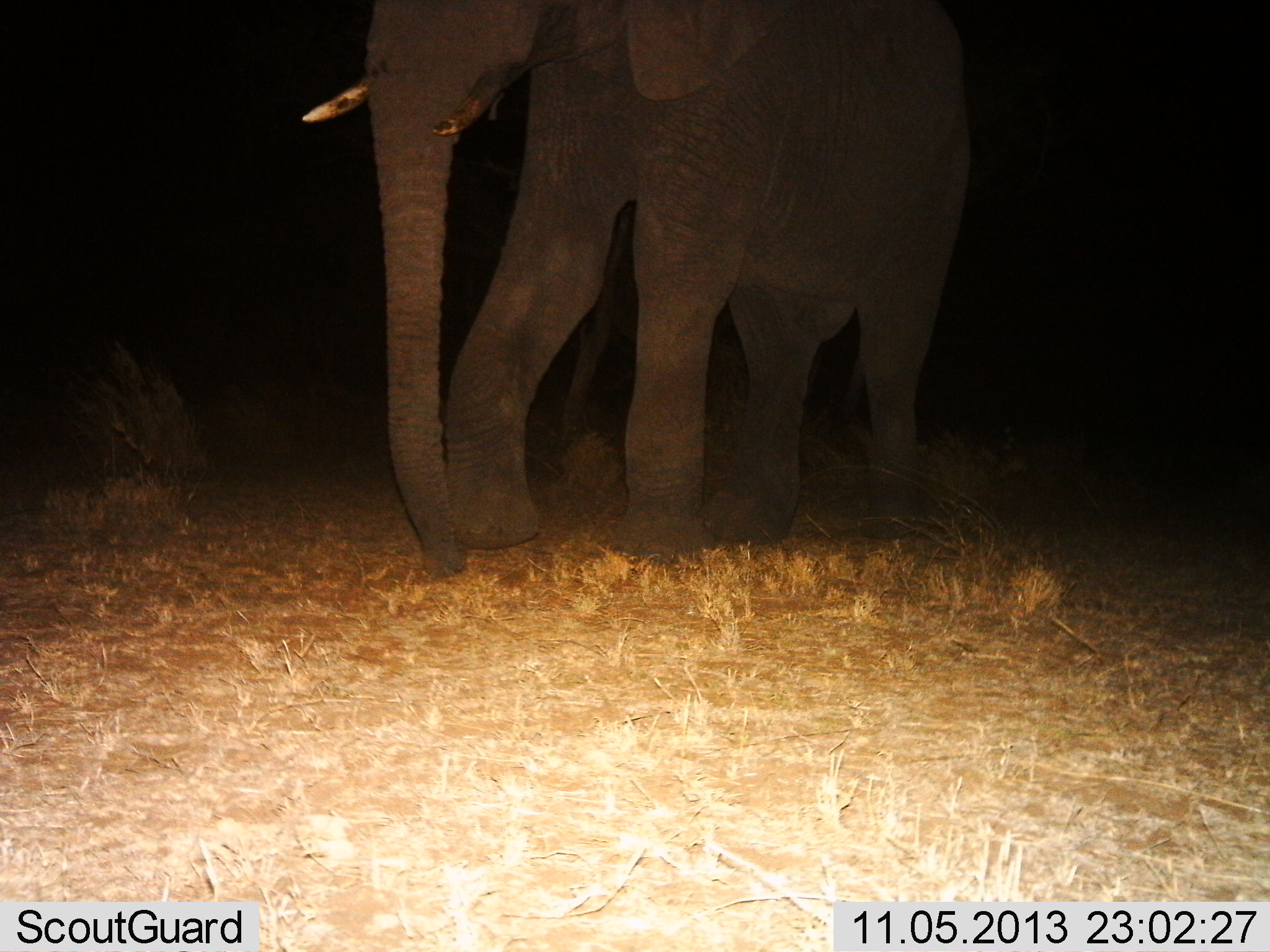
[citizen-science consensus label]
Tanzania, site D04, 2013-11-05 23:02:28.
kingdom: Animalia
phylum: Chordata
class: Mammalia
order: Proboscidea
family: Elephantidae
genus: Loxodonta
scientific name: Loxodonta africana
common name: african bush elephant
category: elephant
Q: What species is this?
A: Elephant (african bush elephant) (Loxodonta africana).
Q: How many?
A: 1.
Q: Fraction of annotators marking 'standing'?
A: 40%.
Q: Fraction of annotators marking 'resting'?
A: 0%.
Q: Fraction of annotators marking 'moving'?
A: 70%.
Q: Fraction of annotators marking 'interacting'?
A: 0%.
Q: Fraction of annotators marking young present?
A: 0%.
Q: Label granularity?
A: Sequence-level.